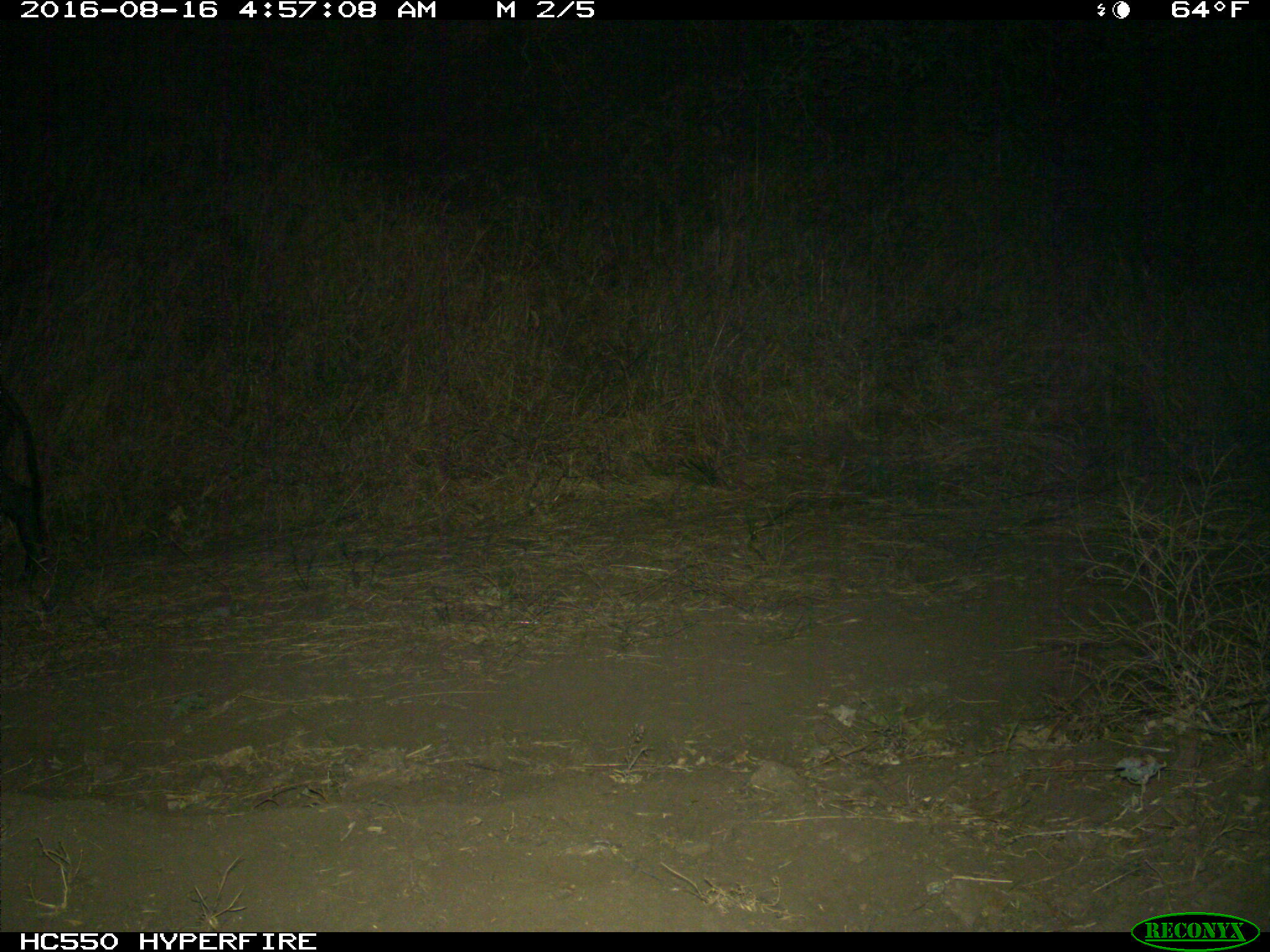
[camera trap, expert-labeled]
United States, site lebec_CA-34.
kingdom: Animalia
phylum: Chordata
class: Mammalia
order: Artiodactyla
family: Suidae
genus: Sus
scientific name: Sus scrofa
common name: wild boar